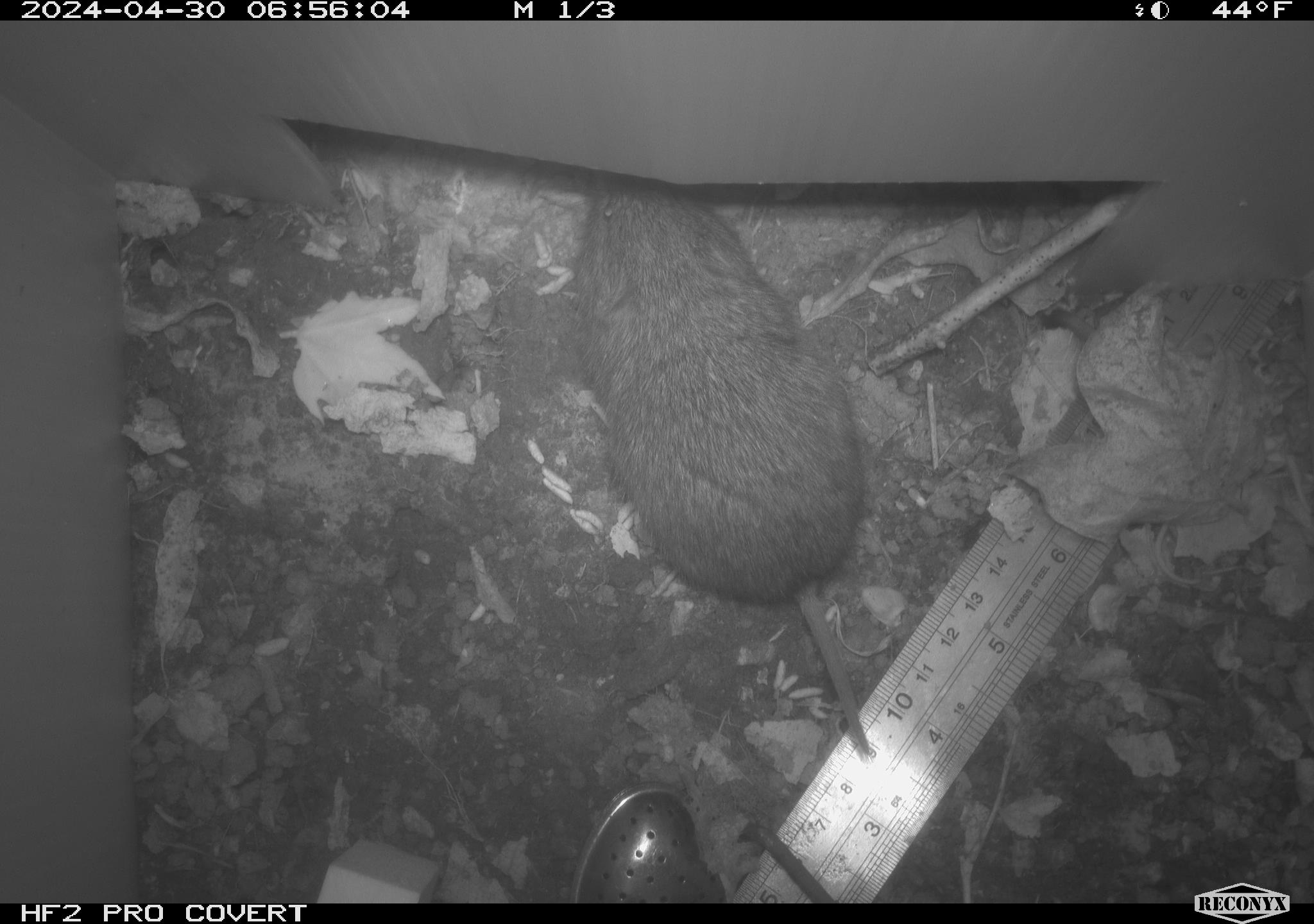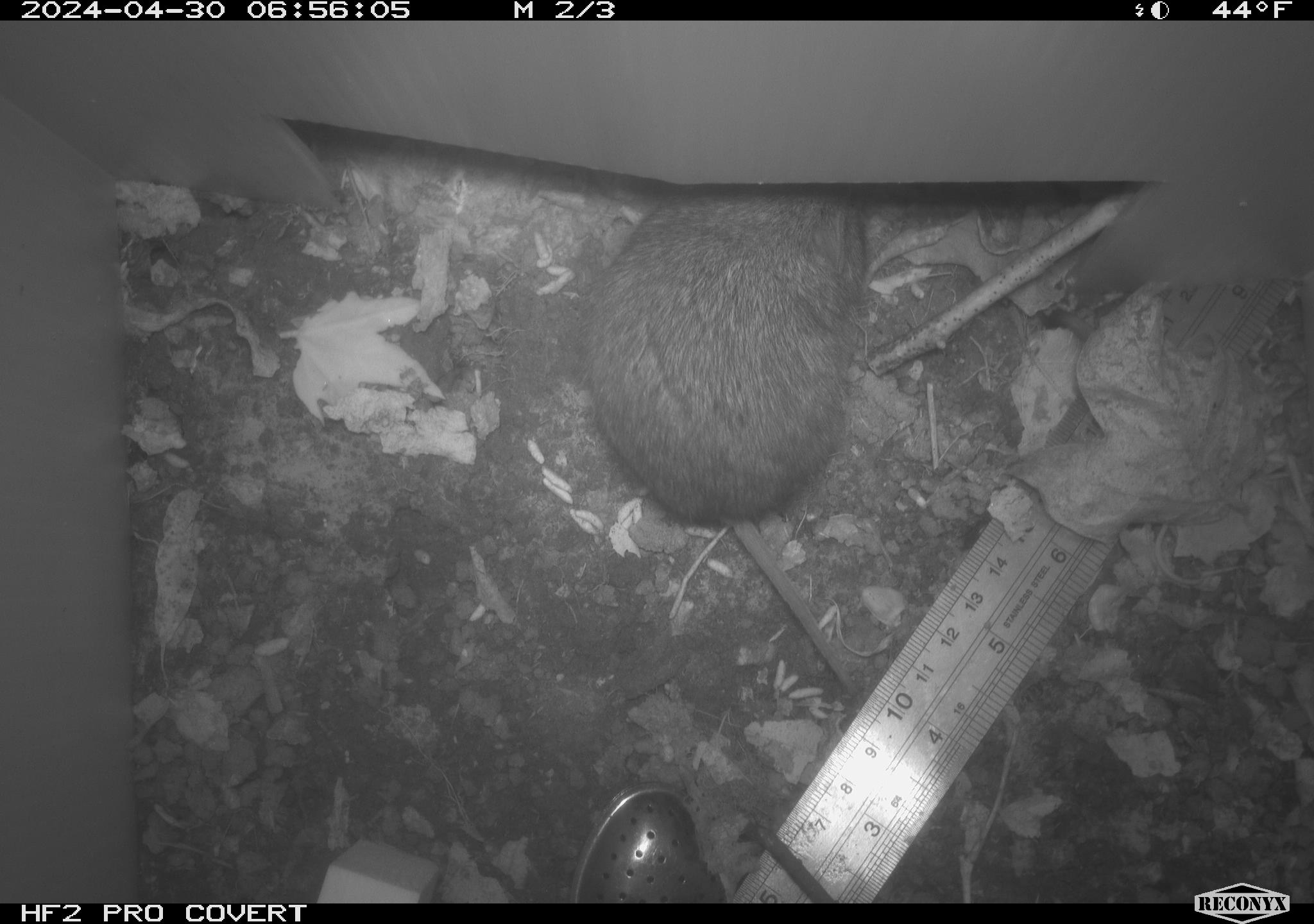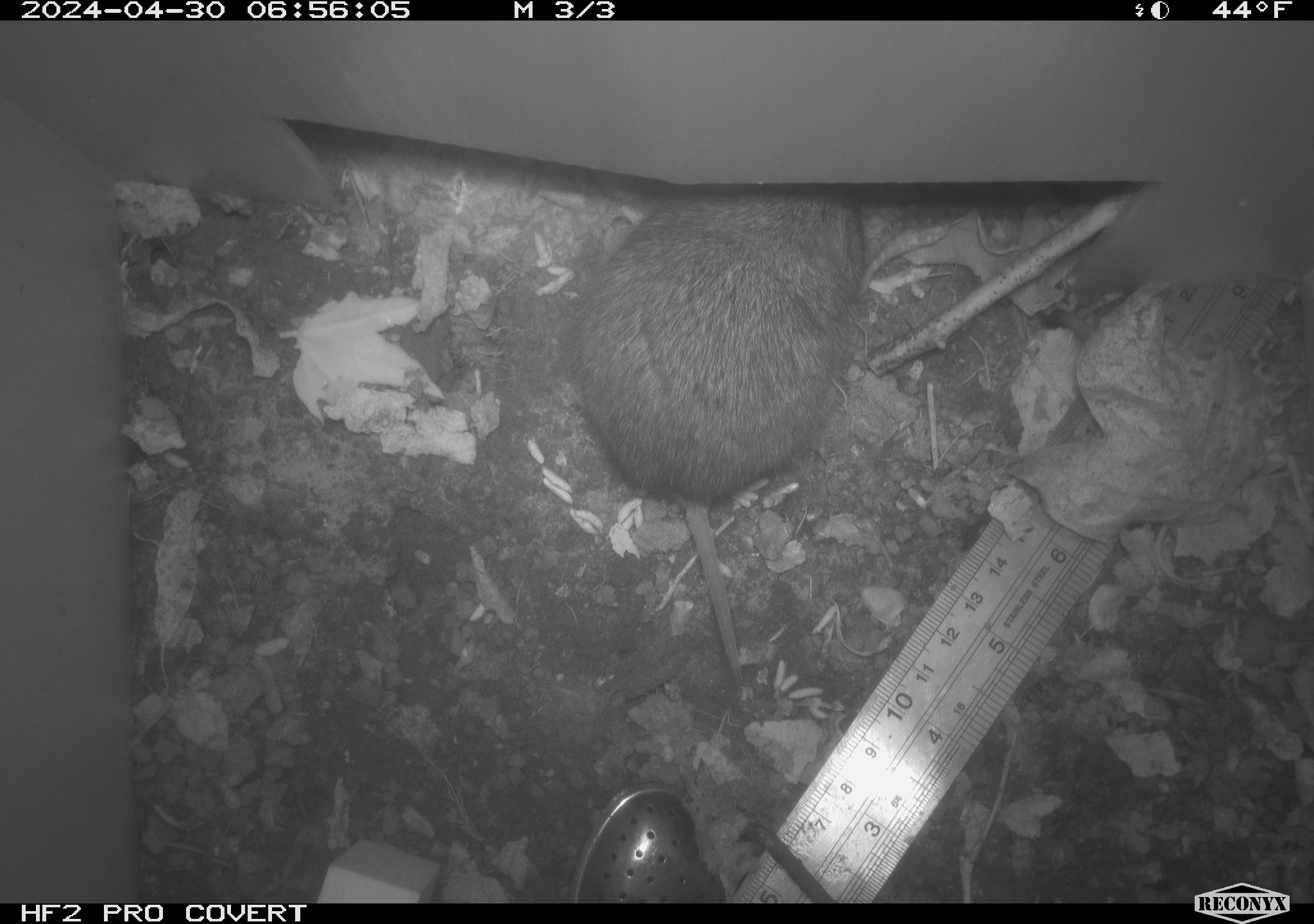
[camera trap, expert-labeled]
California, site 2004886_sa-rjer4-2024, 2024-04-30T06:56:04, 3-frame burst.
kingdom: Animalia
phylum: Chordata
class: Mammalia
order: Rodentia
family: Cricetidae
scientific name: Arvicolinae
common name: voles, lemmings, and muskrats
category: arvicolinae subfamily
Arvicolinae subfamily (voles, lemmings, and muskrats) (Arvicolinae).